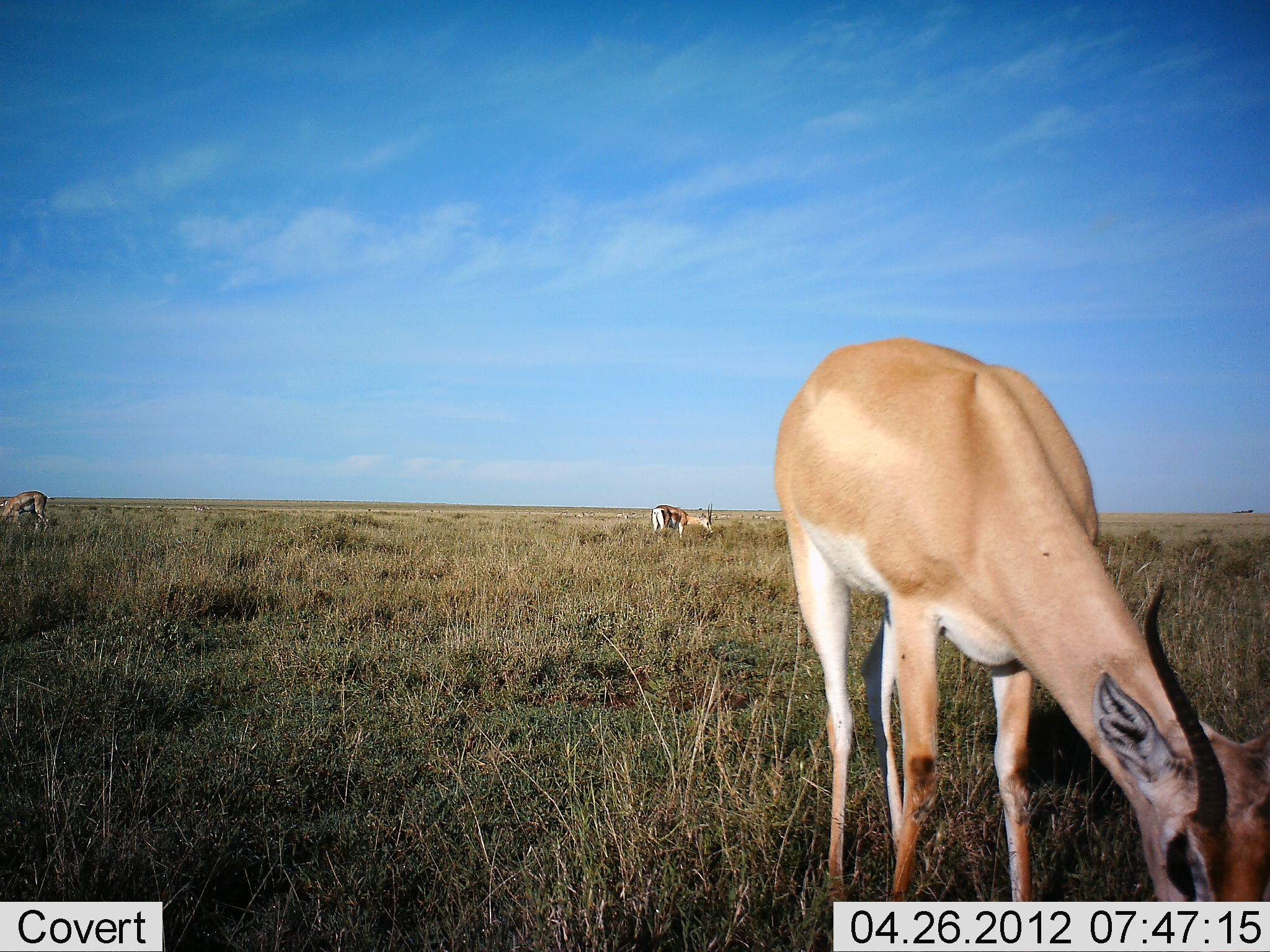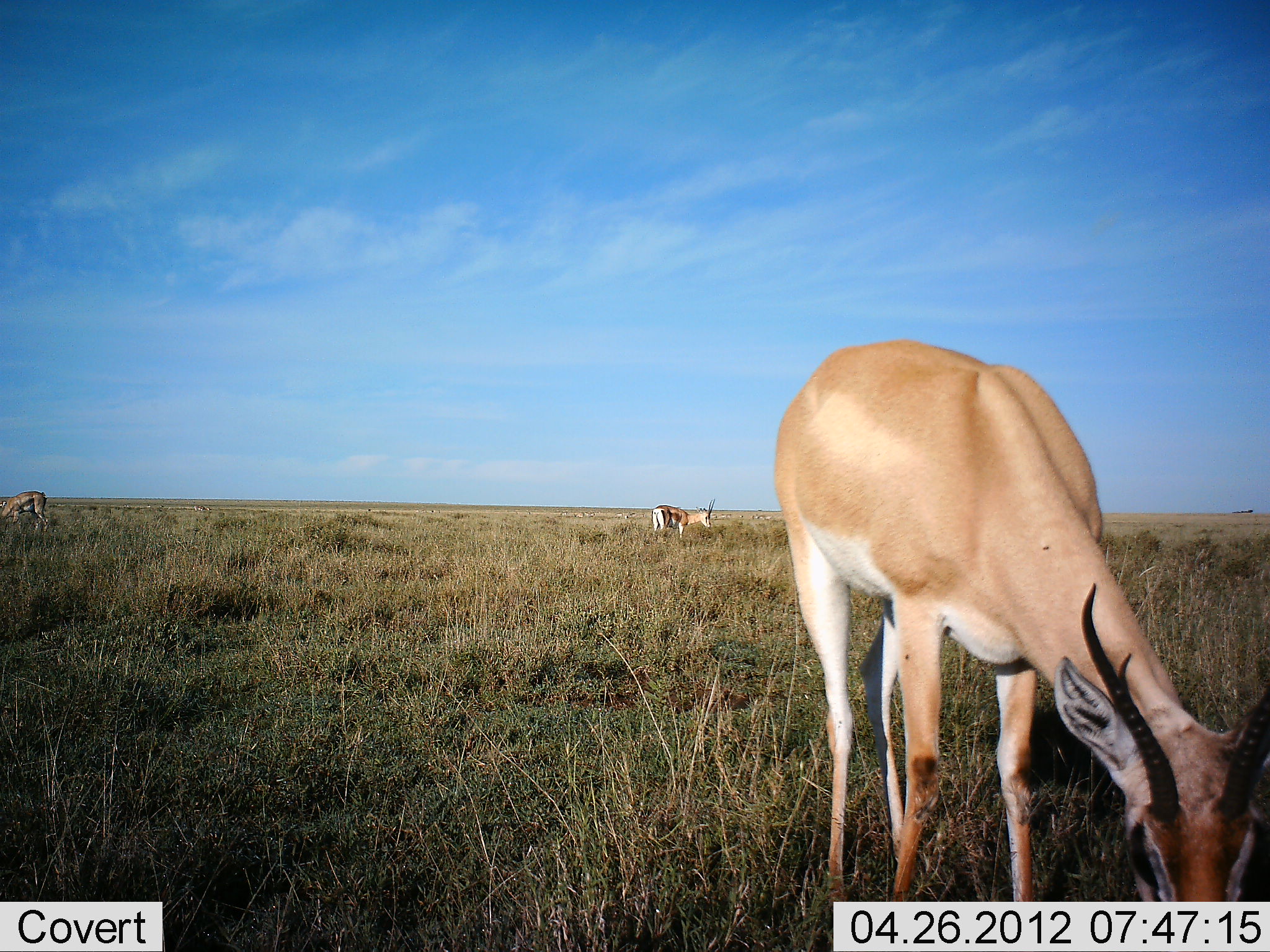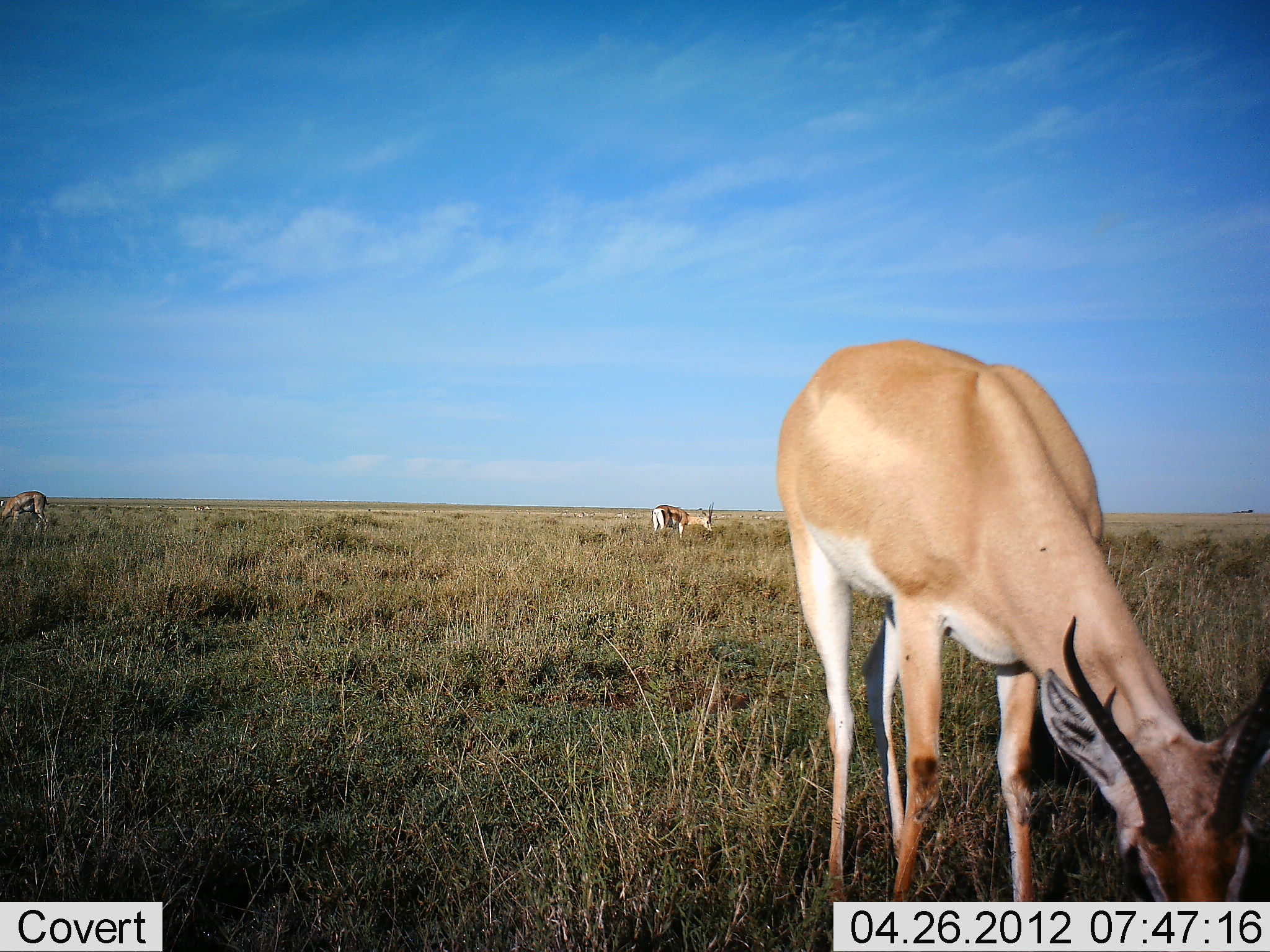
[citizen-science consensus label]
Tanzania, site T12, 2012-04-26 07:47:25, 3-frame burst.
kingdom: Animalia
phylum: Chordata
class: Mammalia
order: Artiodactyla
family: Bovidae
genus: Nanger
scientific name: Nanger granti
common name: grant's gazelle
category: gazellegrants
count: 3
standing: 27%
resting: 0%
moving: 0%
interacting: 0%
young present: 0%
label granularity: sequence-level